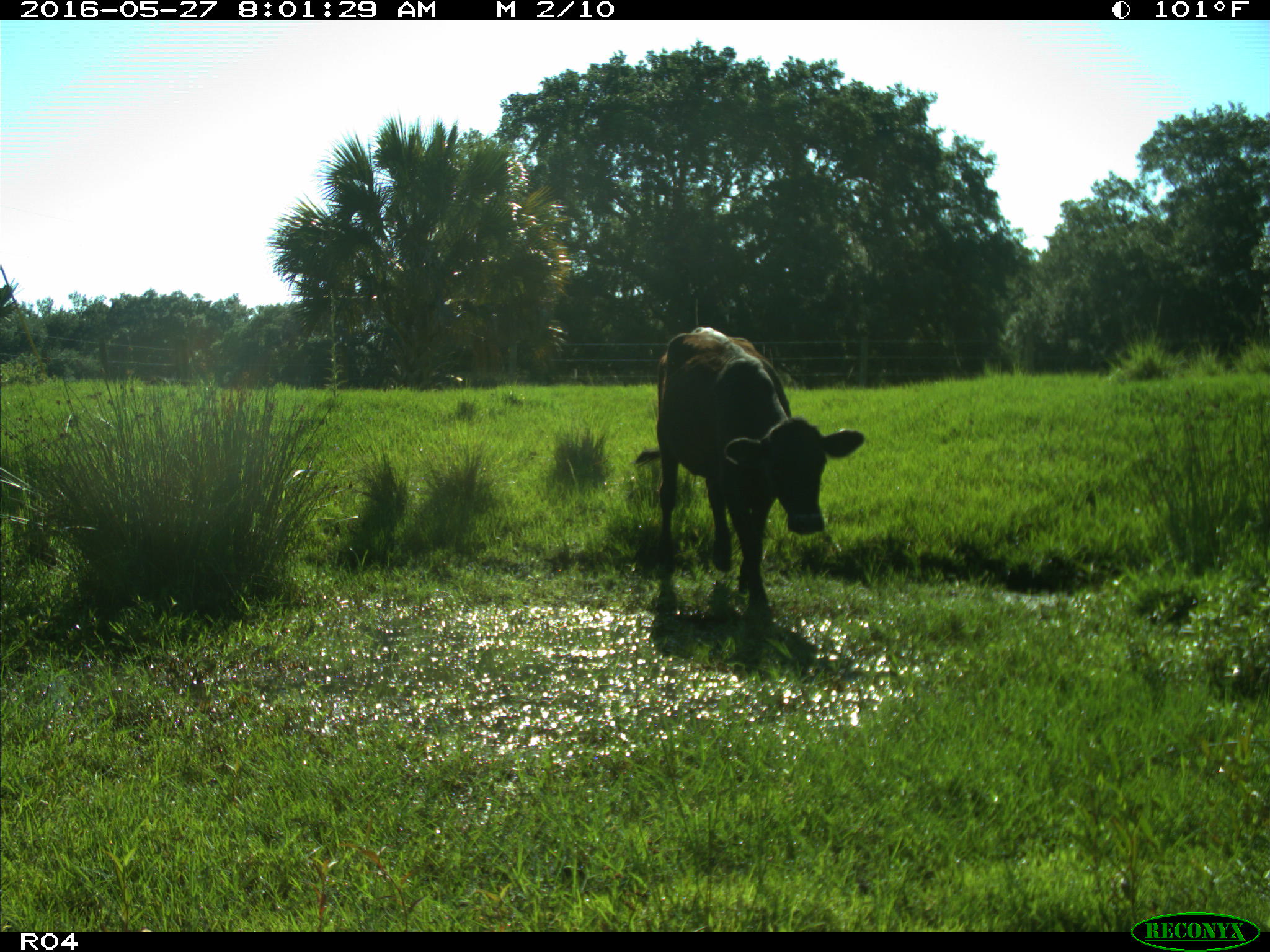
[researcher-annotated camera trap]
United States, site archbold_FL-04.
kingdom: Animalia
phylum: Chordata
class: Mammalia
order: Artiodactyla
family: Bovidae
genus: Bos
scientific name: Bos taurus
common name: domestic cow